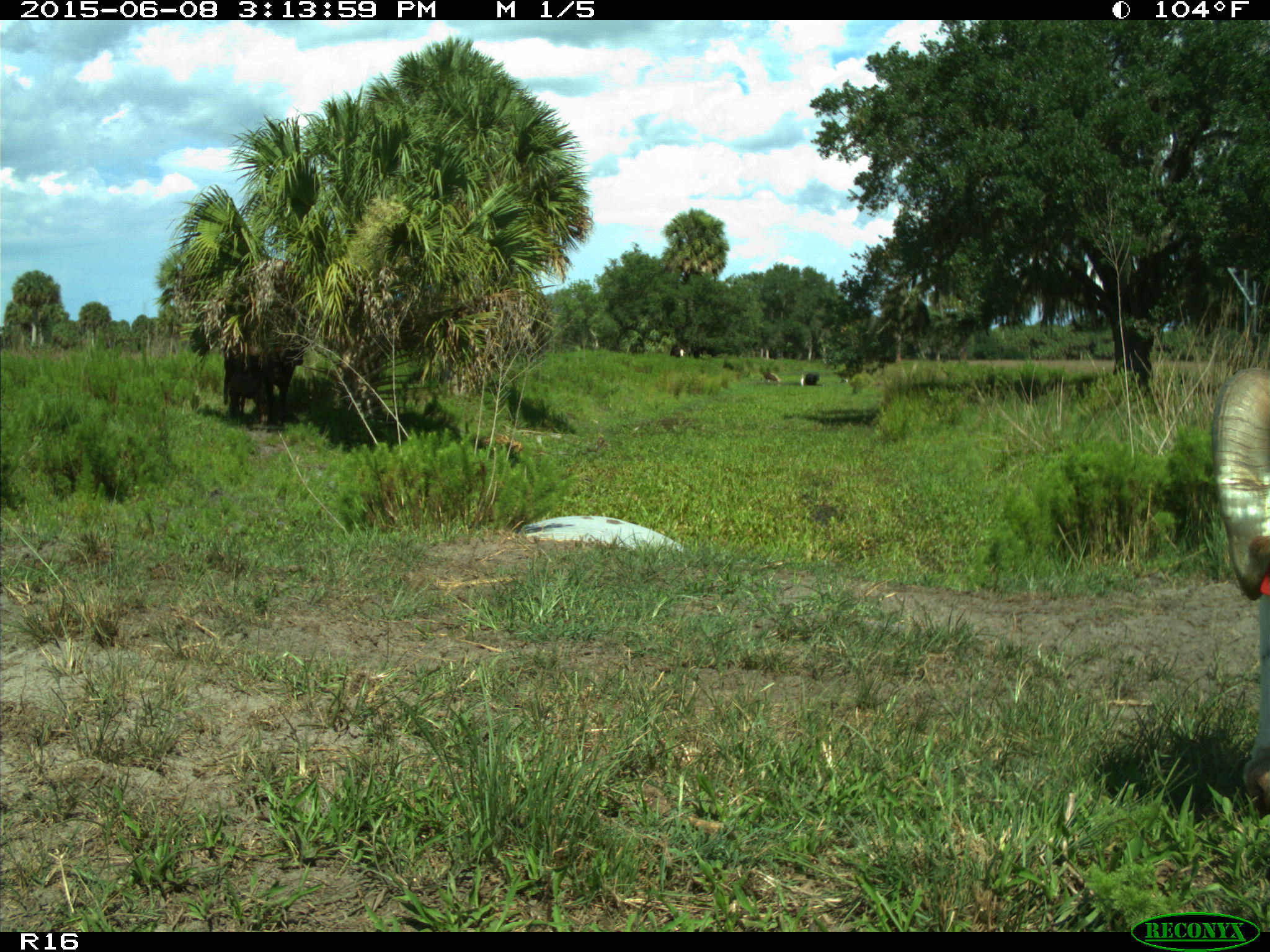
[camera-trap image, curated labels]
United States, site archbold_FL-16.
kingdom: Animalia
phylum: Chordata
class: Mammalia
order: Artiodactyla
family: Bovidae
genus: Bos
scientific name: Bos taurus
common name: domestic cow